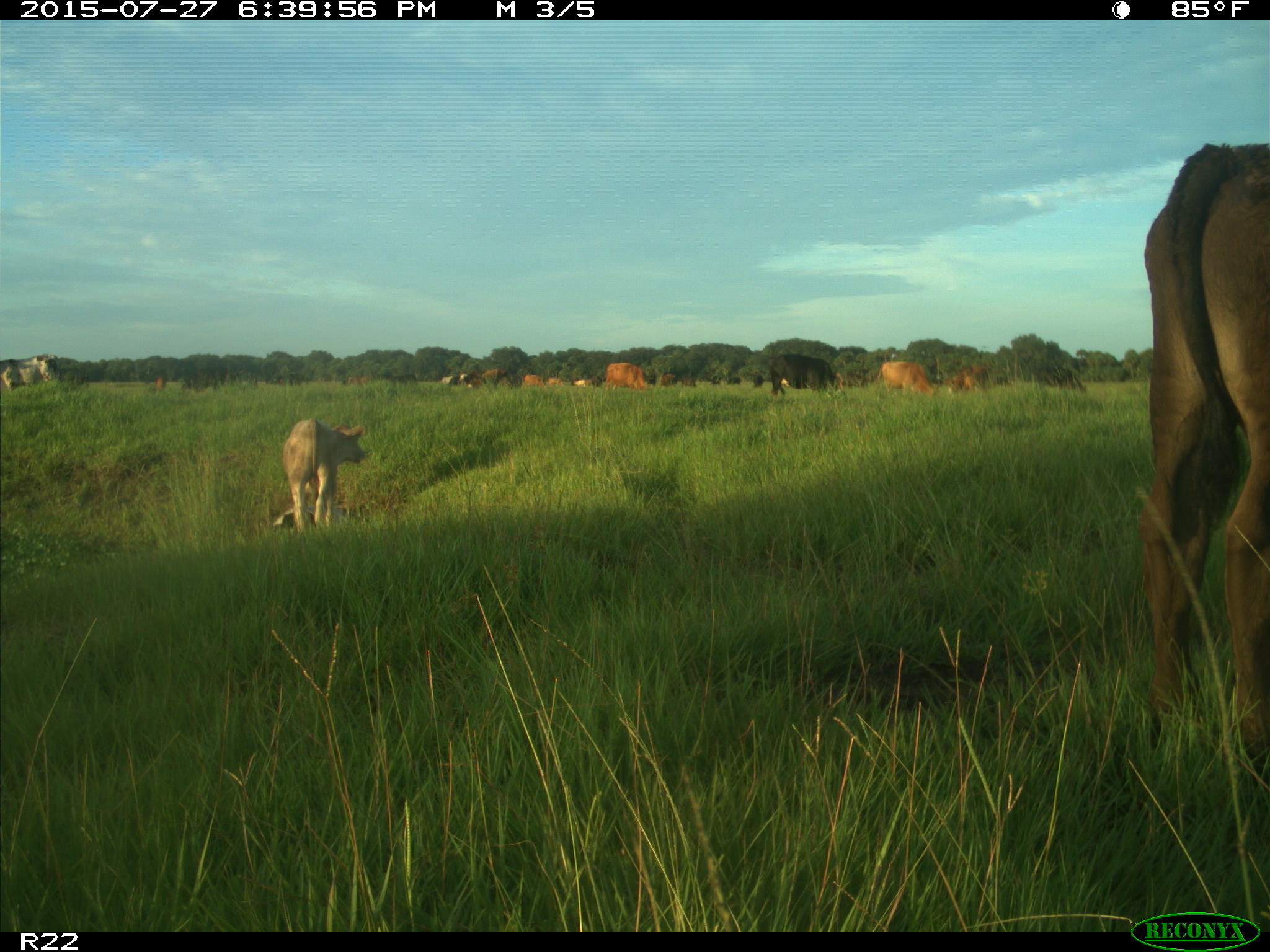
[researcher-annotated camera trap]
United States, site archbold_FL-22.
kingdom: Animalia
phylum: Chordata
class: Mammalia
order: Artiodactyla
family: Bovidae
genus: Bos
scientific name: Bos taurus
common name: domestic cow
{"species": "Bos taurus (domestic cow)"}